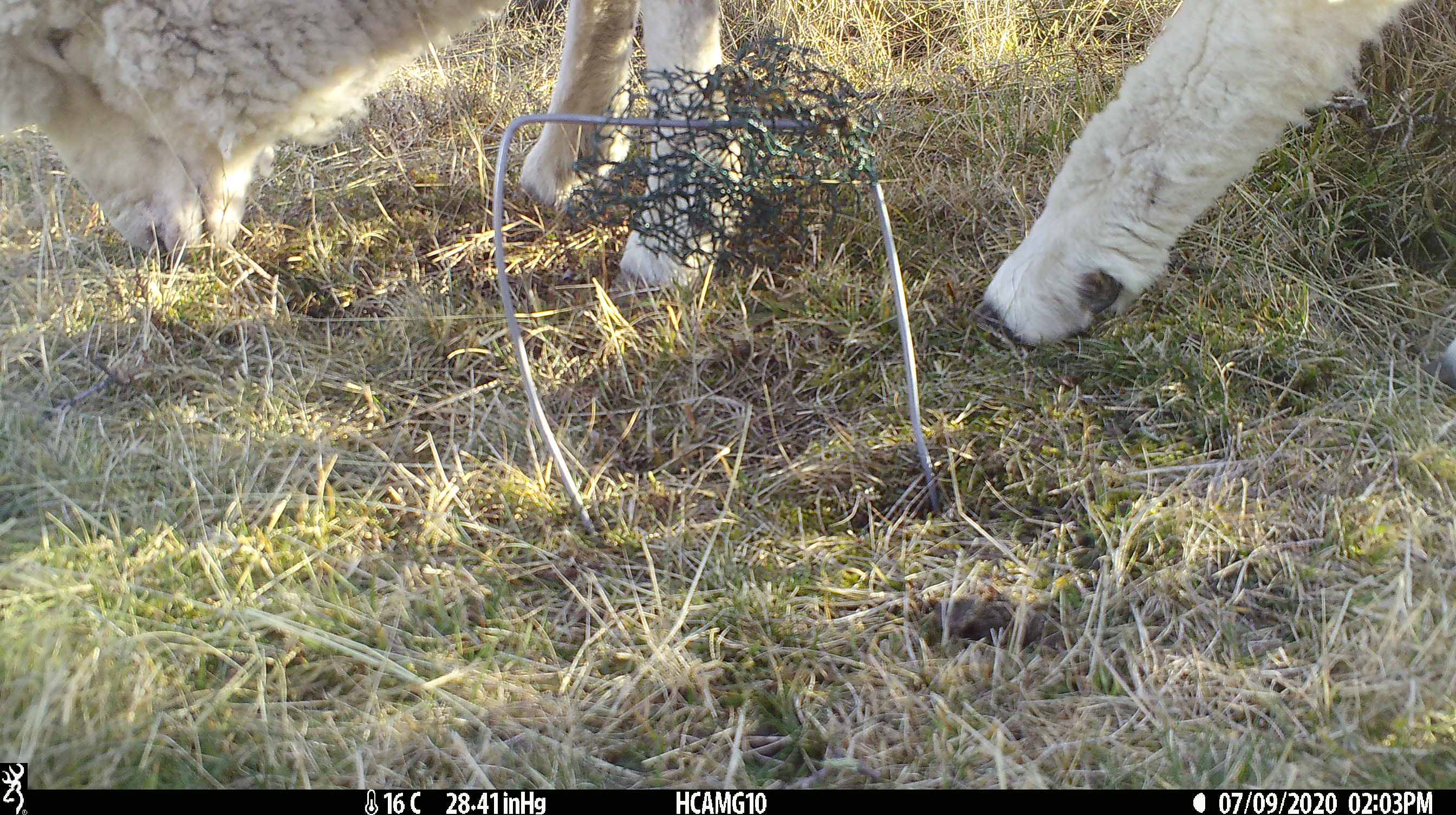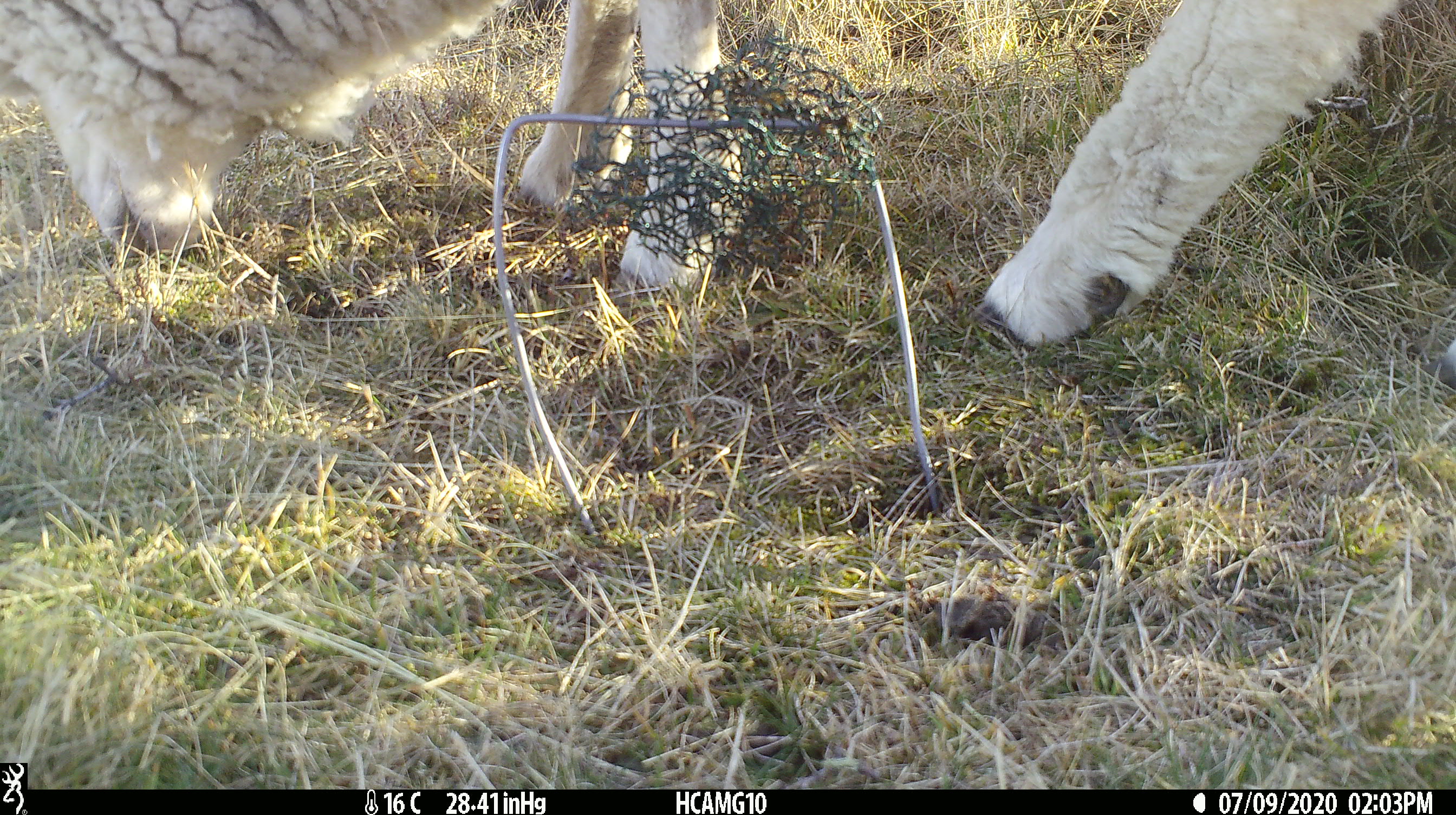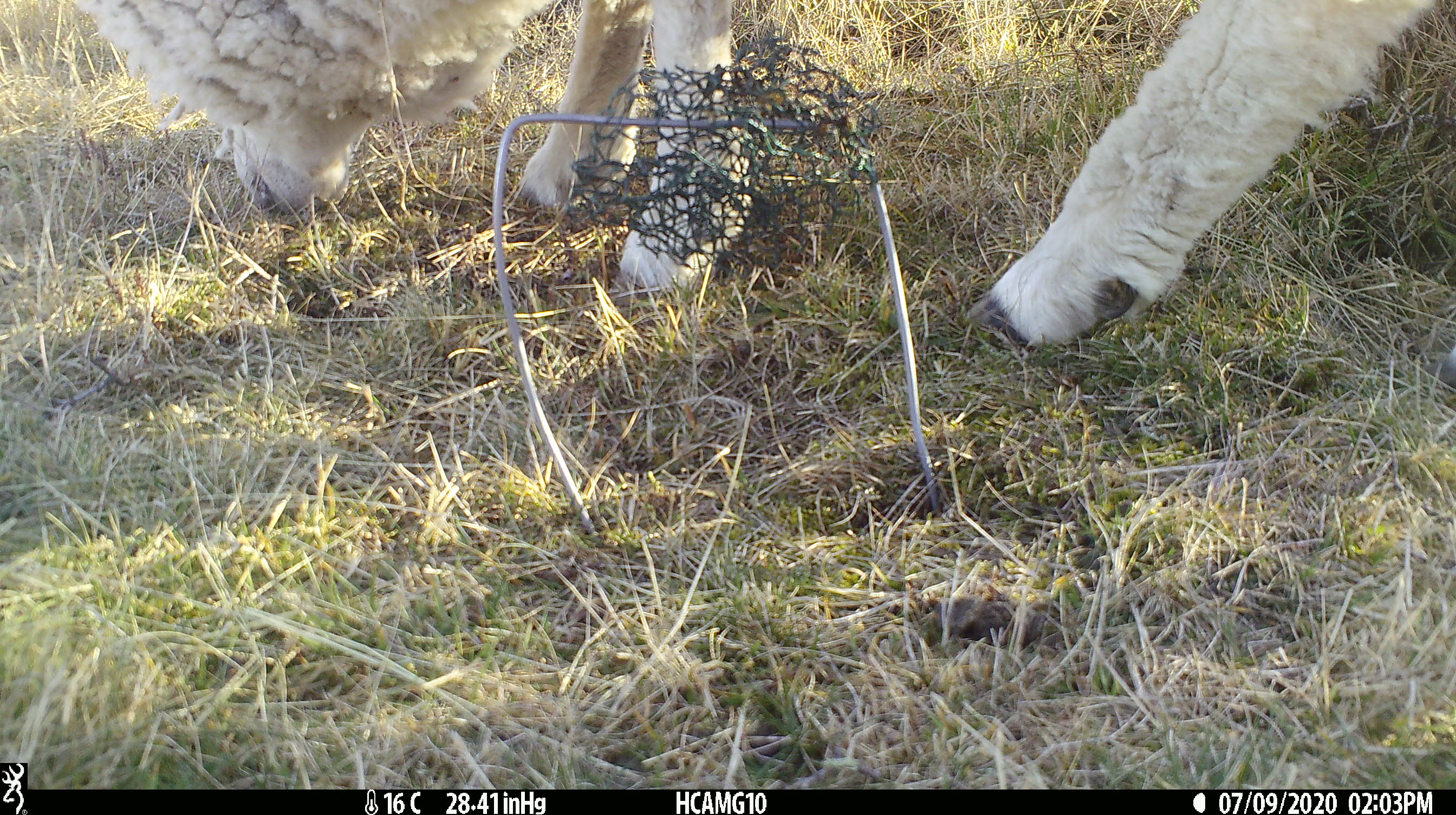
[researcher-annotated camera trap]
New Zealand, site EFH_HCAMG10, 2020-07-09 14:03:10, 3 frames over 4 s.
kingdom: Animalia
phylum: Chordata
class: Mammalia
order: Artiodactyla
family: Bovidae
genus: Ovis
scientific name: Ovis aries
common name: domestic sheep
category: sheep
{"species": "sheep (domestic sheep) (Ovis aries)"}